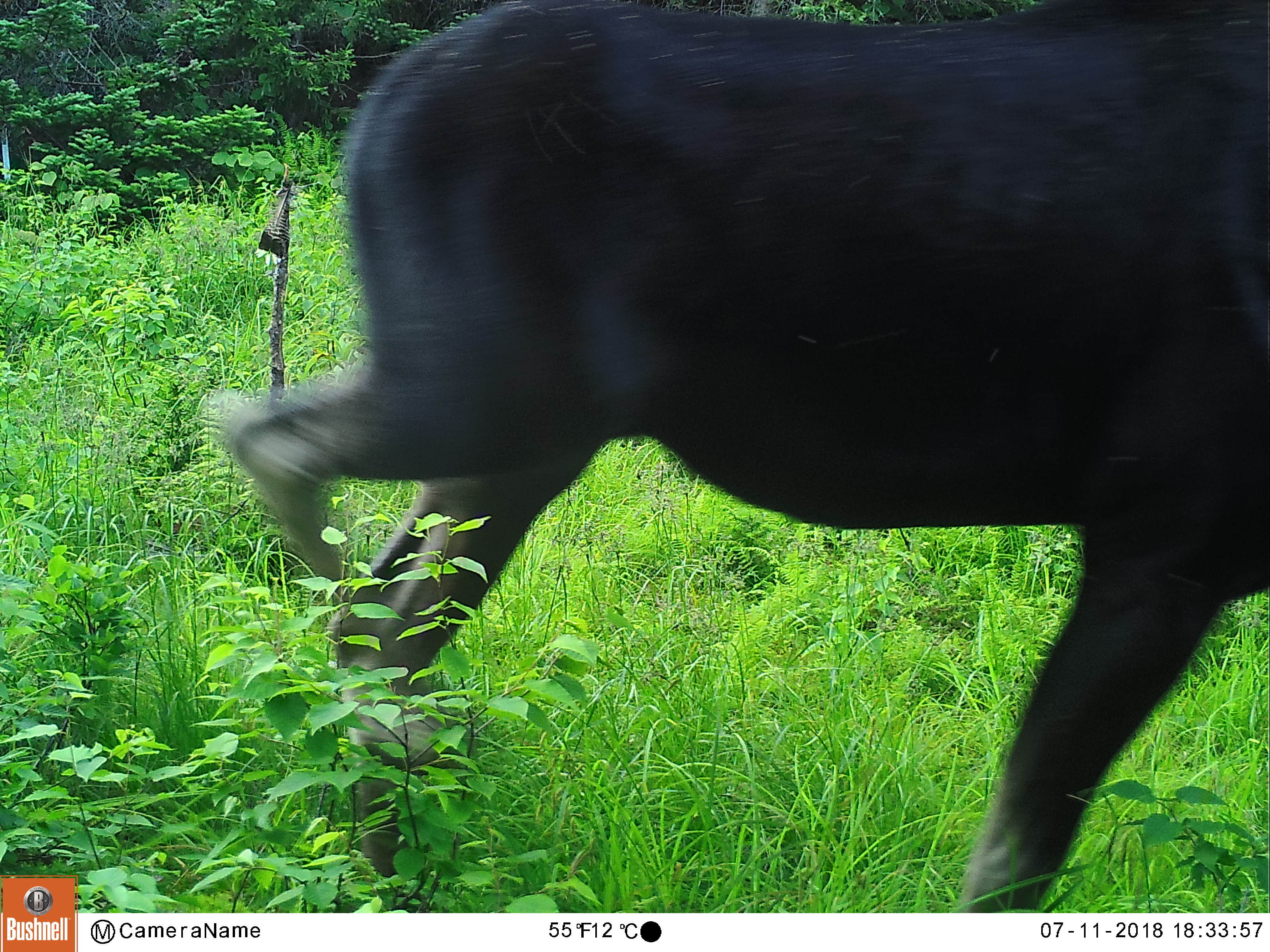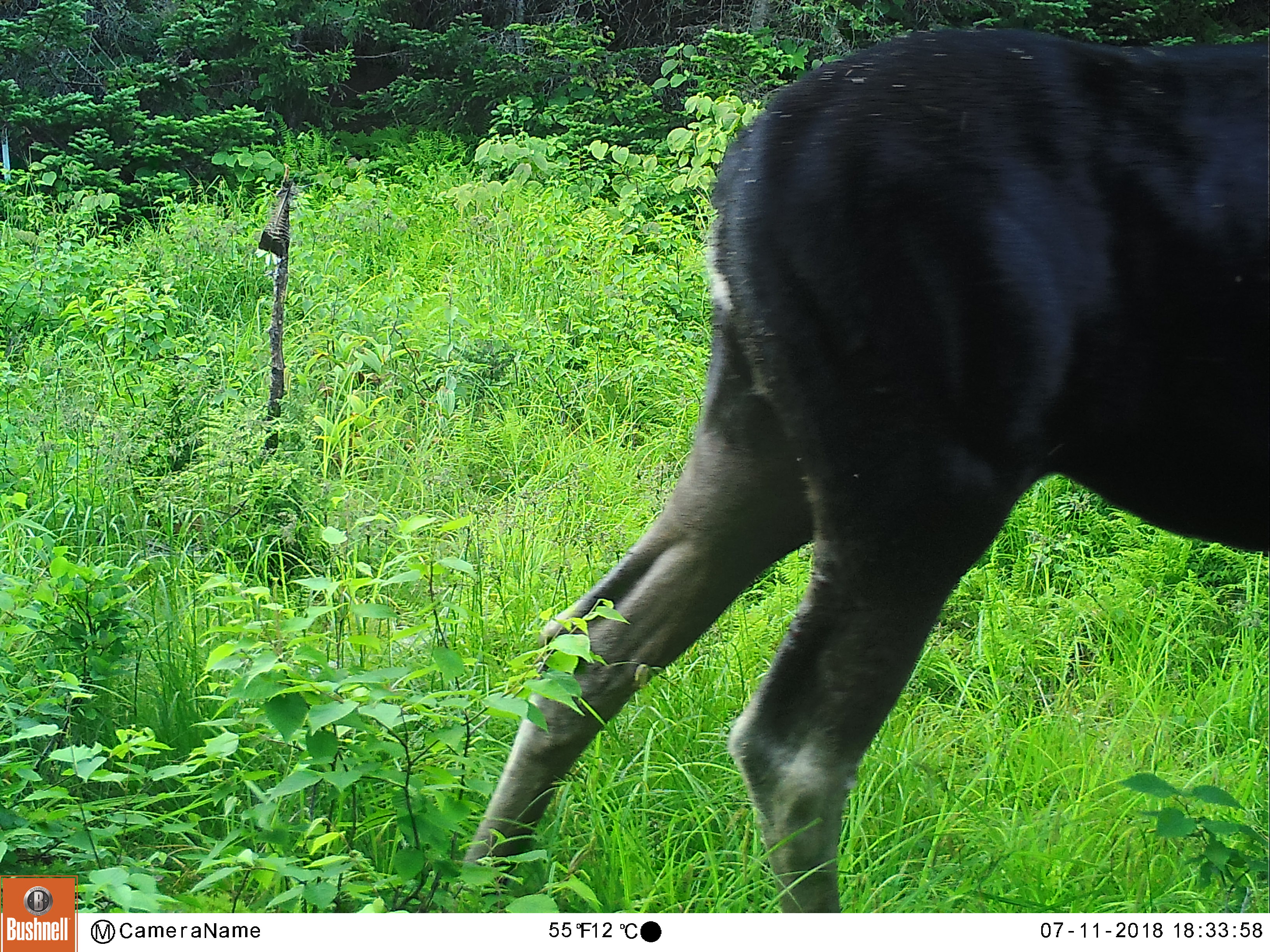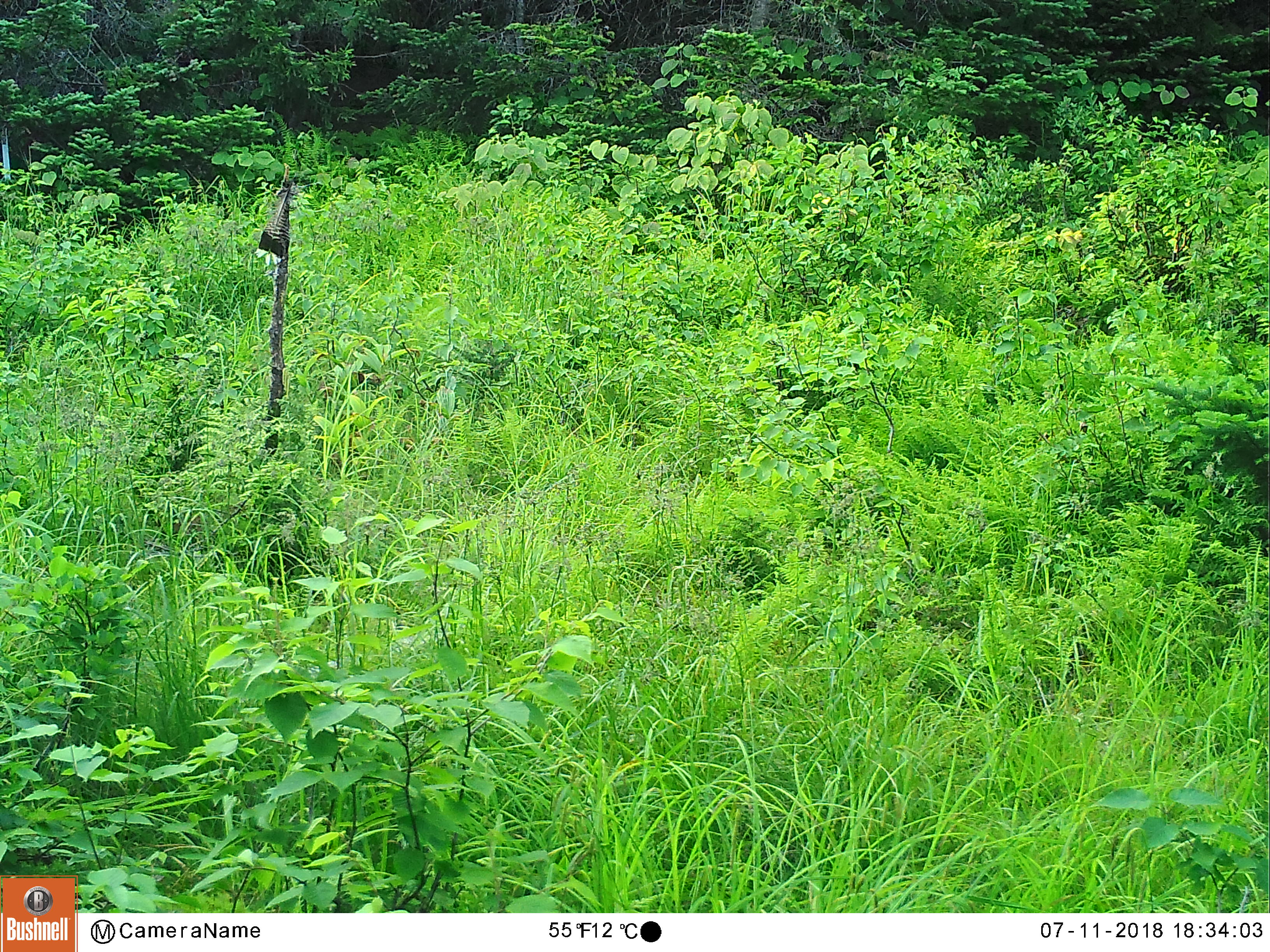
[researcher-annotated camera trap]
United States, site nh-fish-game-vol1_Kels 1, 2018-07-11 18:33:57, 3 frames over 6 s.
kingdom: Animalia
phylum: Chordata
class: Mammalia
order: Artiodactyla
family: Cervidae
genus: Alces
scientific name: Alces alces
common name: moose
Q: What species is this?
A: Moose (Alces alces).